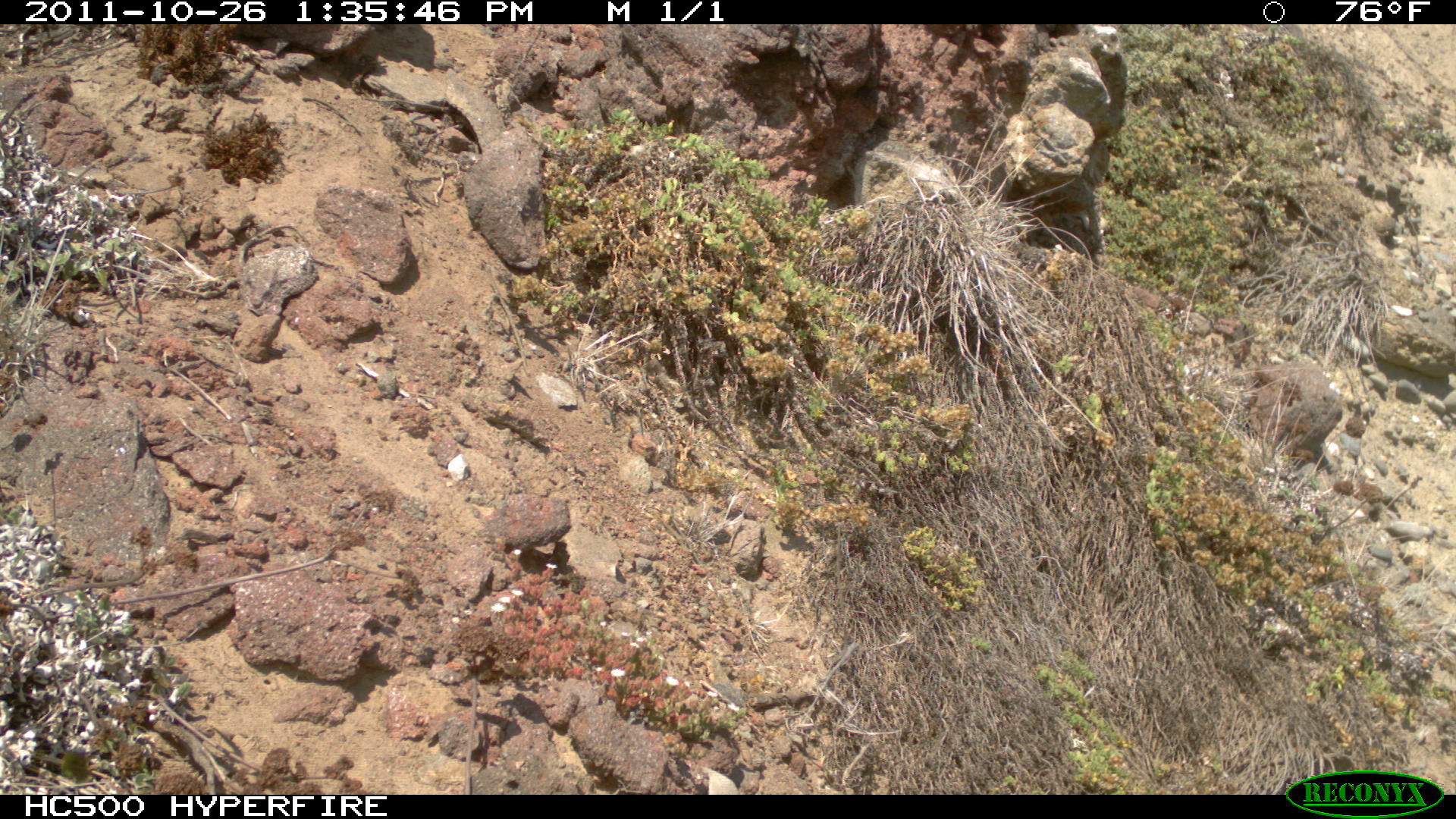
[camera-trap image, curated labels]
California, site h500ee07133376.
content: no animal present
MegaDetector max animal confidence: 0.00